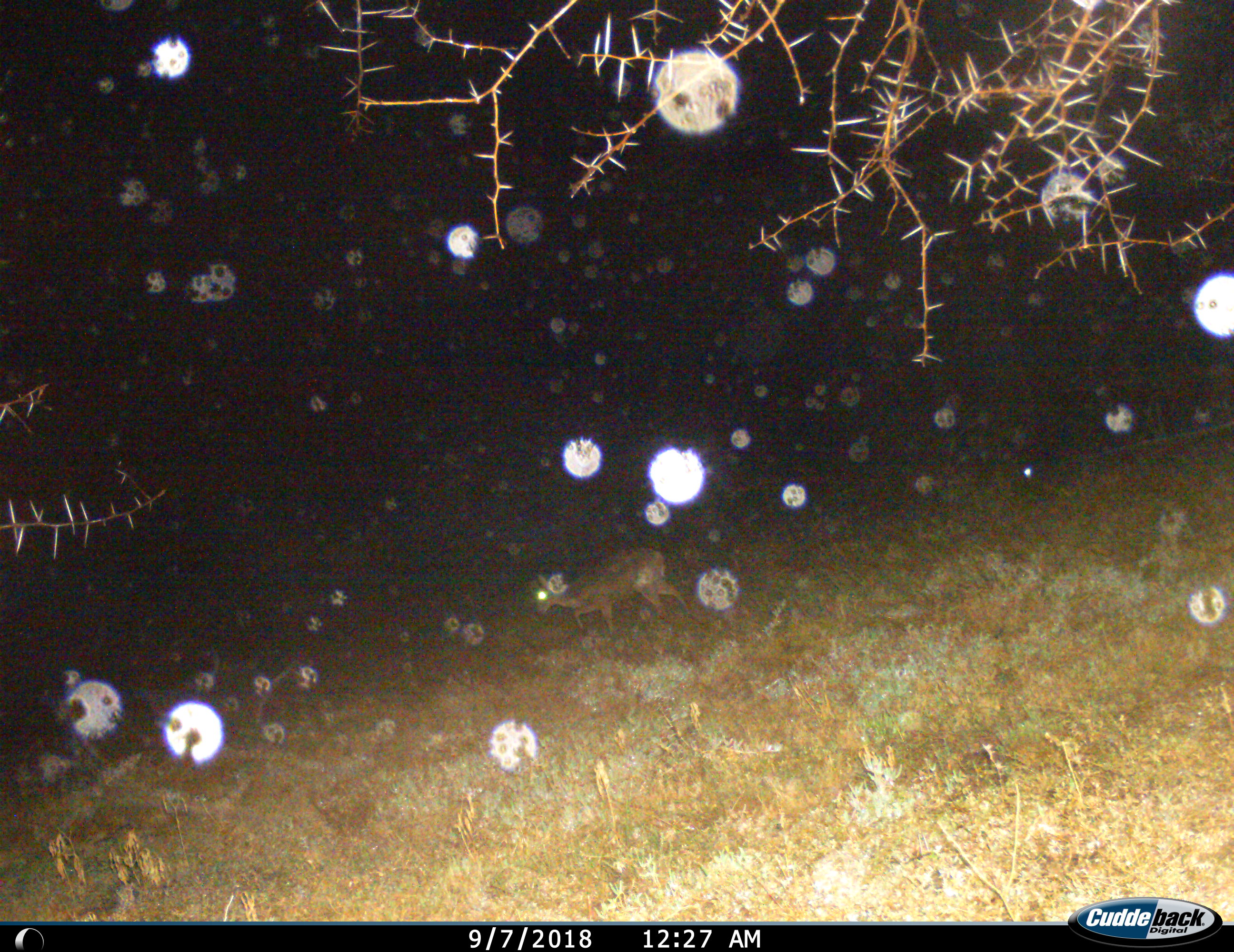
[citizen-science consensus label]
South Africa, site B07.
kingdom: Animalia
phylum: Chordata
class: Mammalia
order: Artiodactyla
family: Bovidae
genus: Sylvicapra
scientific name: Sylvicapra grimmia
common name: common grey duiker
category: duikercommongrey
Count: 1.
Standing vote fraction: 14%.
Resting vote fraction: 0%.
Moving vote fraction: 86%.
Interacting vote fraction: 0%.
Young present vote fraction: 0%.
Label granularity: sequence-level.